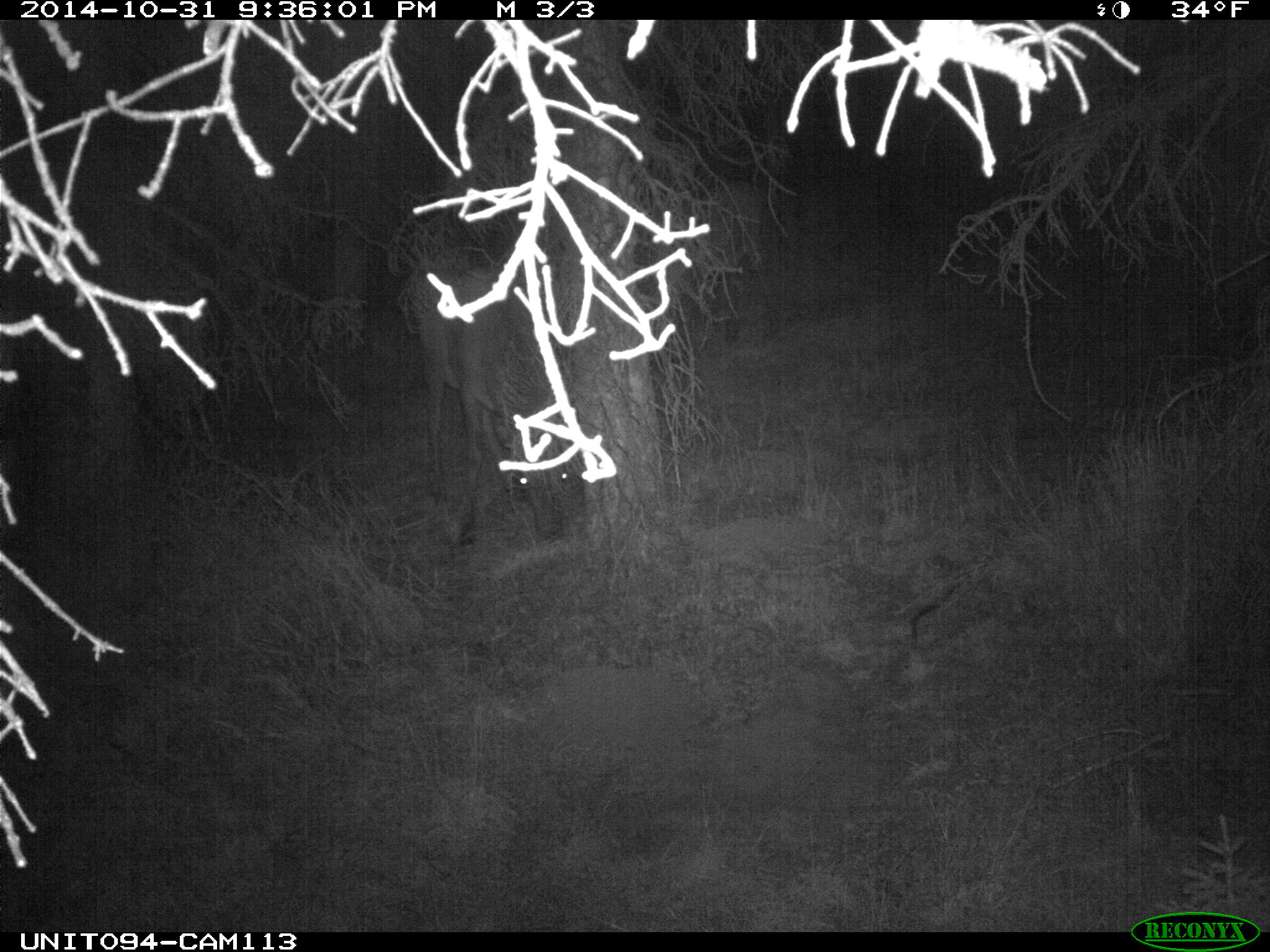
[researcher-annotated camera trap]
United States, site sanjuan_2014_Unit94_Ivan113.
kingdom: Animalia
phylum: Chordata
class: Mammalia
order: Artiodactyla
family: Cervidae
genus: Cervus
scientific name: Cervus elaphus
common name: red deer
Cervus elaphus (red deer).